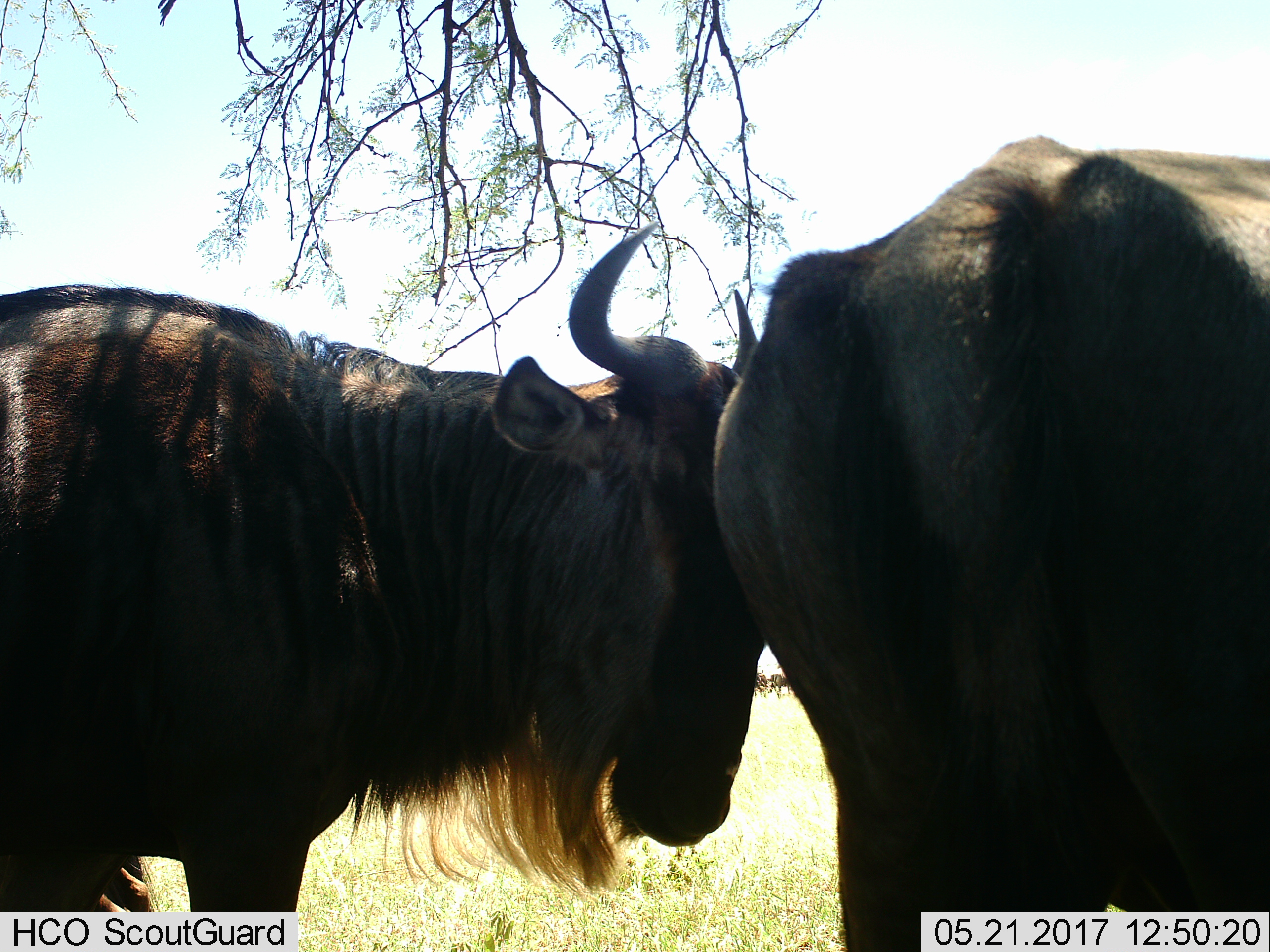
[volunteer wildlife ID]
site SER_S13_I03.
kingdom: Animalia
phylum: Chordata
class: Mammalia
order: Artiodactyla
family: Bovidae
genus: Connochaetes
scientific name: Connochaetes taurinus taurinus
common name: blue wildebeest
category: wildebeestblue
Wildebeestblue (blue wildebeest) (Connochaetes taurinus taurinus), count 2. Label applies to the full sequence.